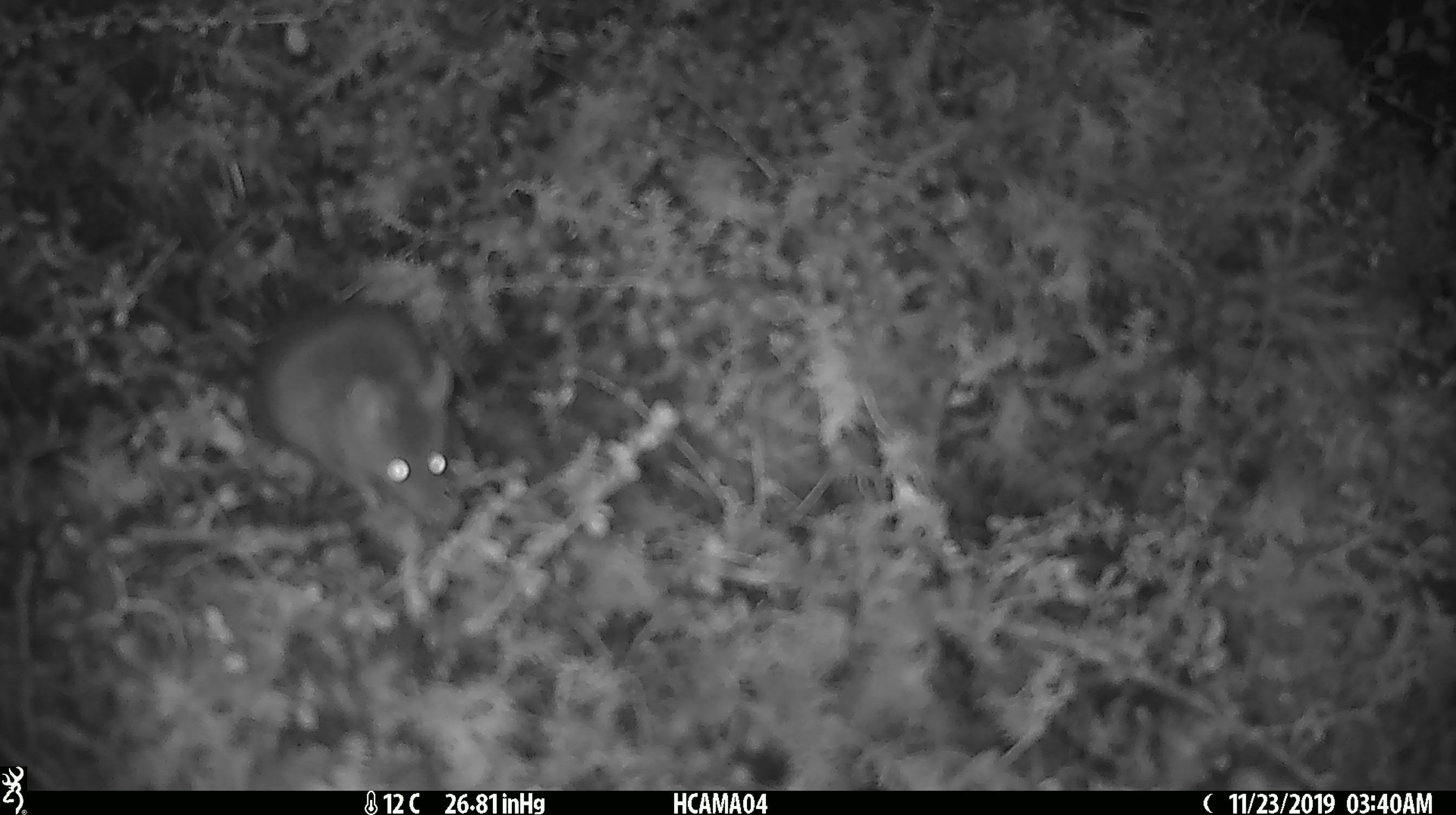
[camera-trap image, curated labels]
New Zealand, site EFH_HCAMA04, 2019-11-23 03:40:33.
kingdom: Animalia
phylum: Chordata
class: Mammalia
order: Rodentia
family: Muridae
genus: Mus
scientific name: Mus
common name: mouse